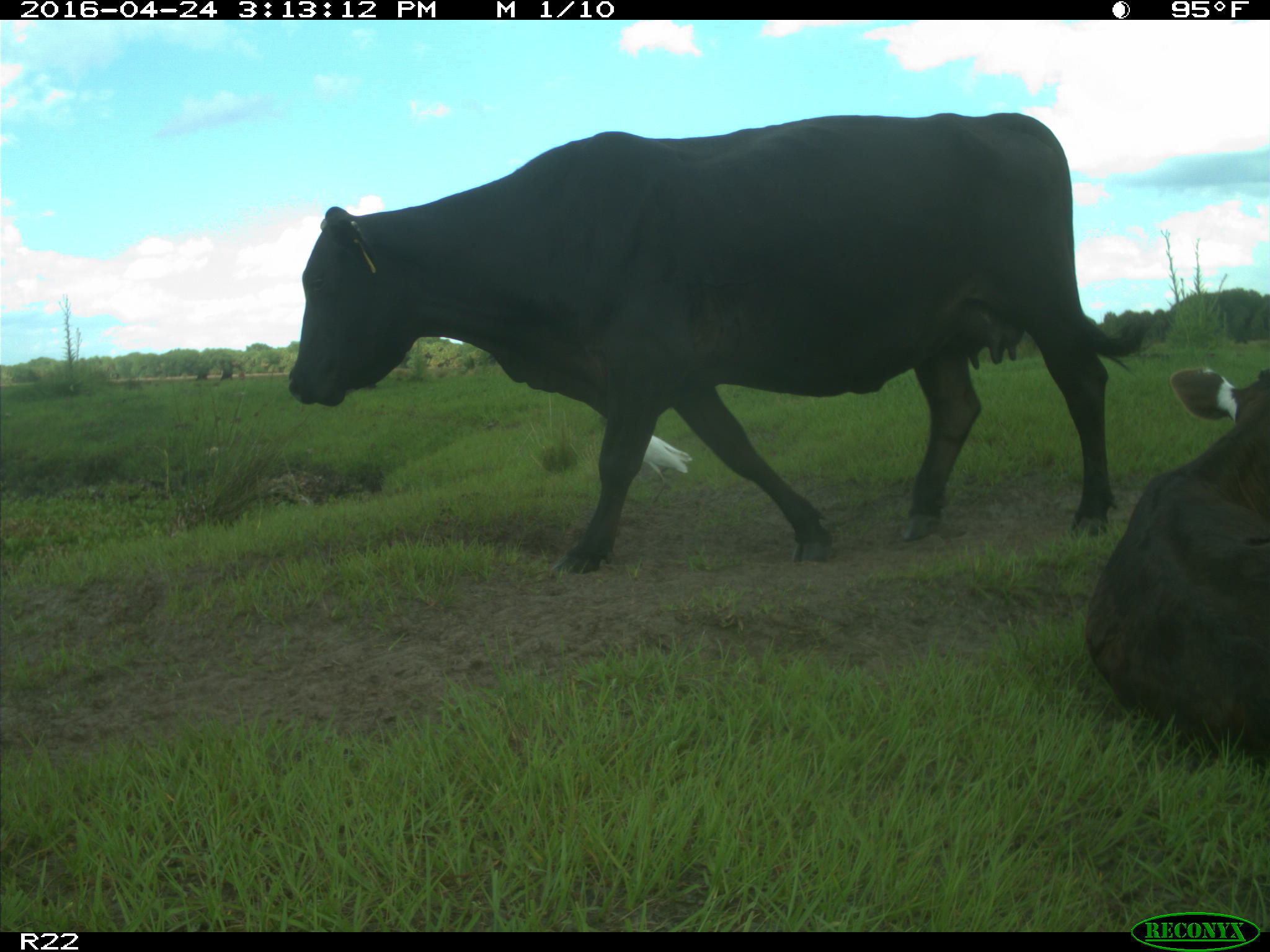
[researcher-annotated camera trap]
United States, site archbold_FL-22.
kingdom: Animalia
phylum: Chordata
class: Mammalia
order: Artiodactyla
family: Bovidae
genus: Bos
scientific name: Bos taurus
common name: domestic cow